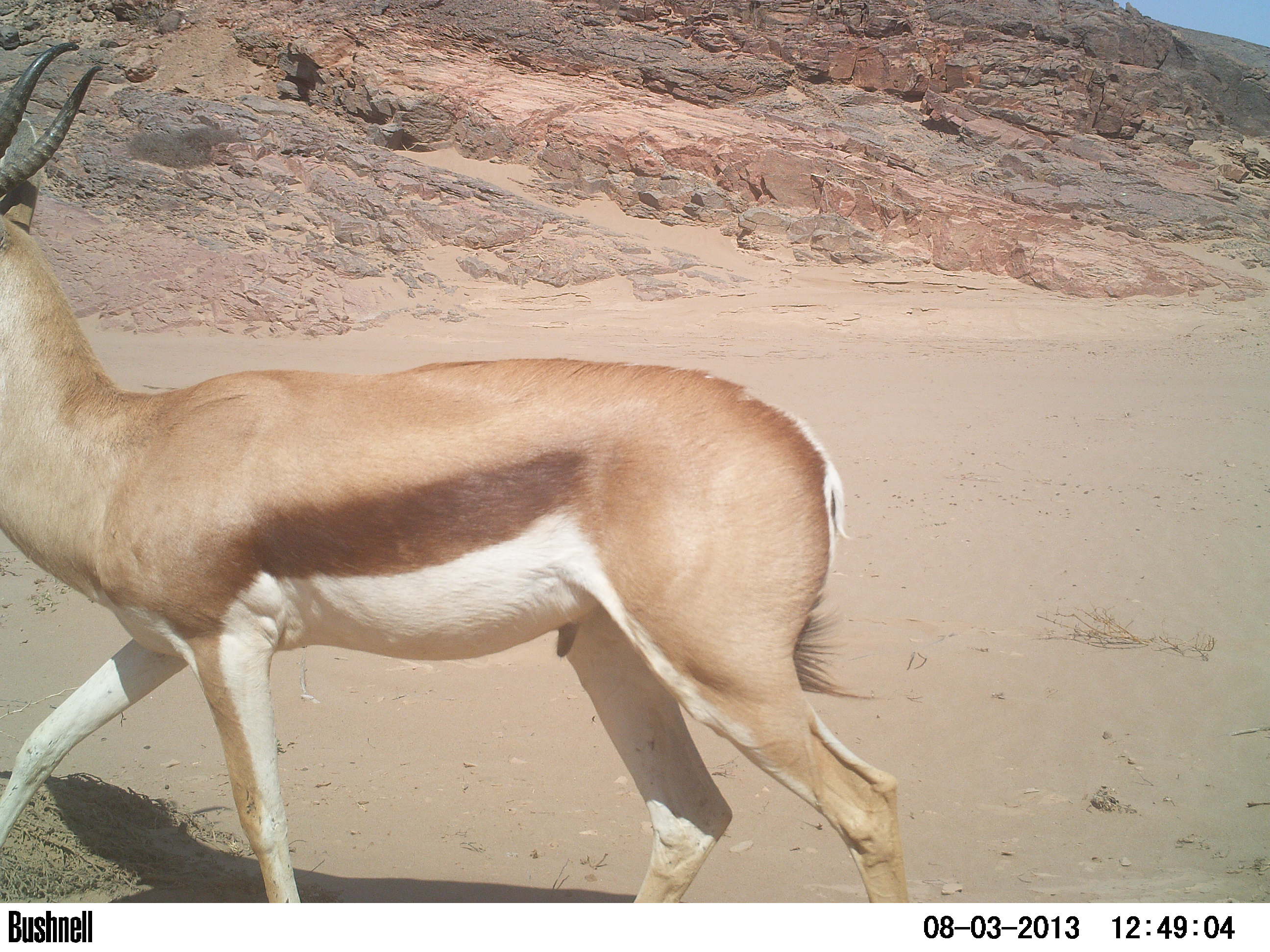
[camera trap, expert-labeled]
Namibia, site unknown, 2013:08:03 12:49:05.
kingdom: Animalia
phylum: Chordata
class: Mammalia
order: Artiodactyla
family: Bovidae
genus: Antidorcas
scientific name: Antidorcas marsupialis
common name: springbok